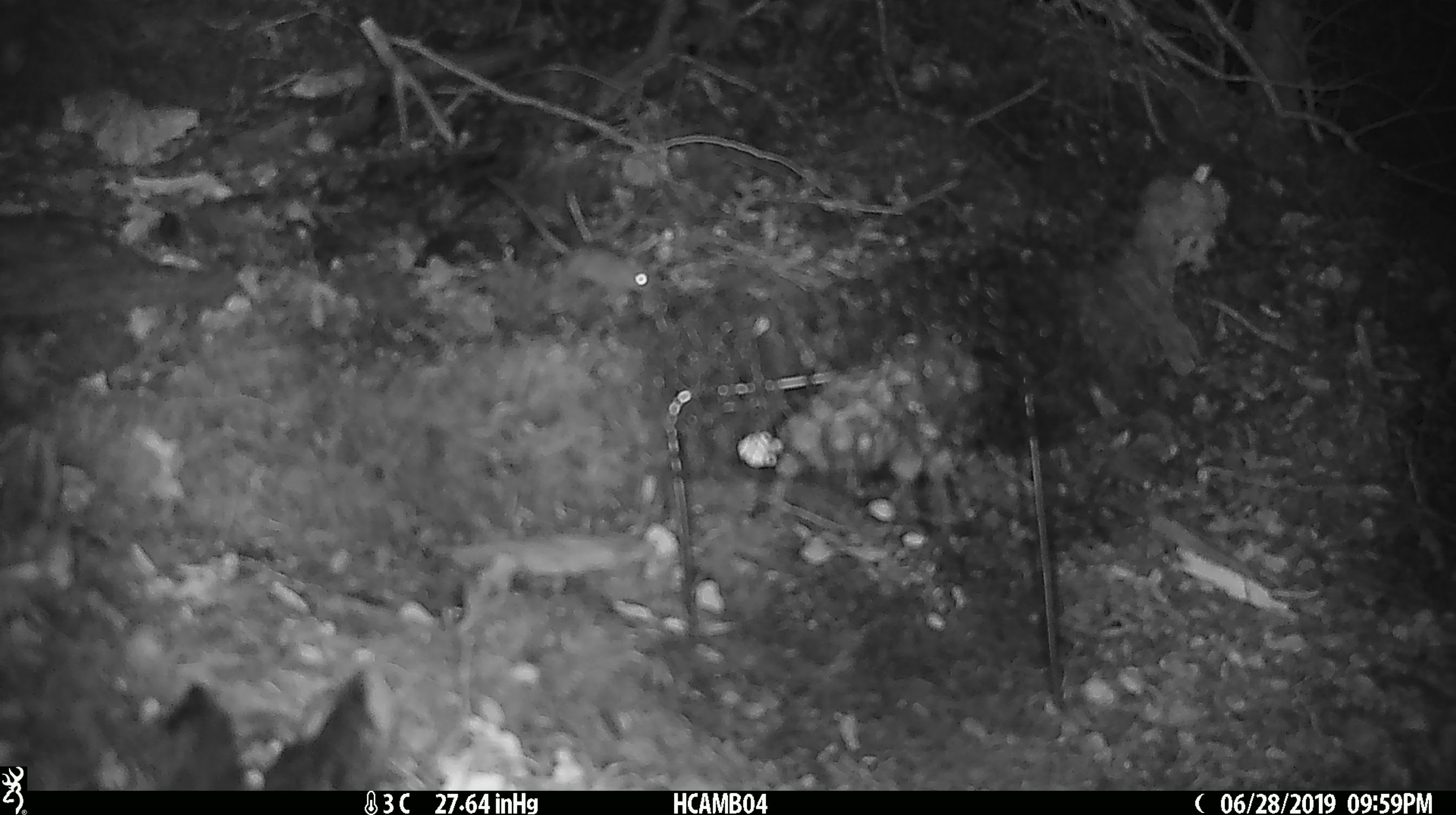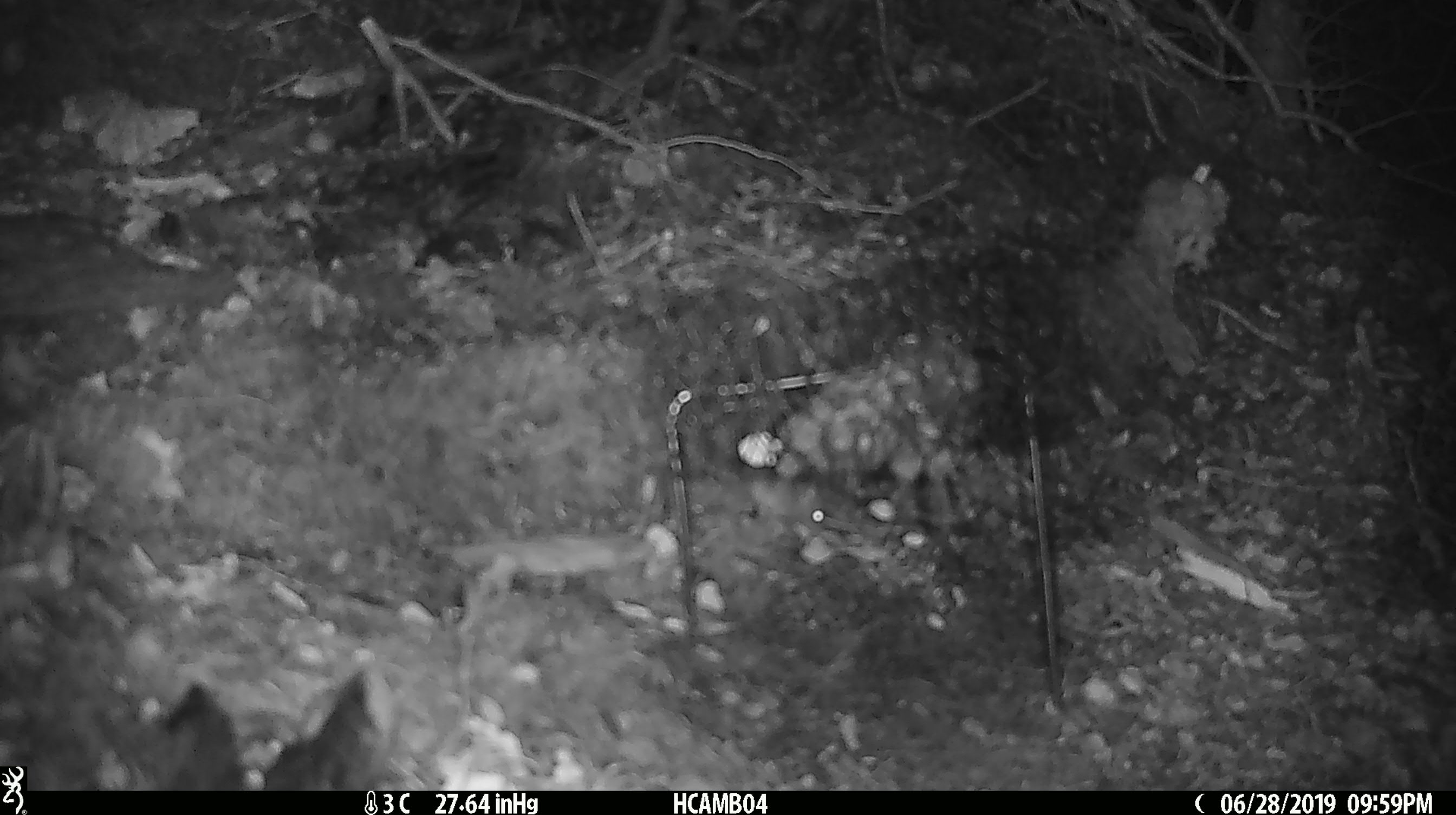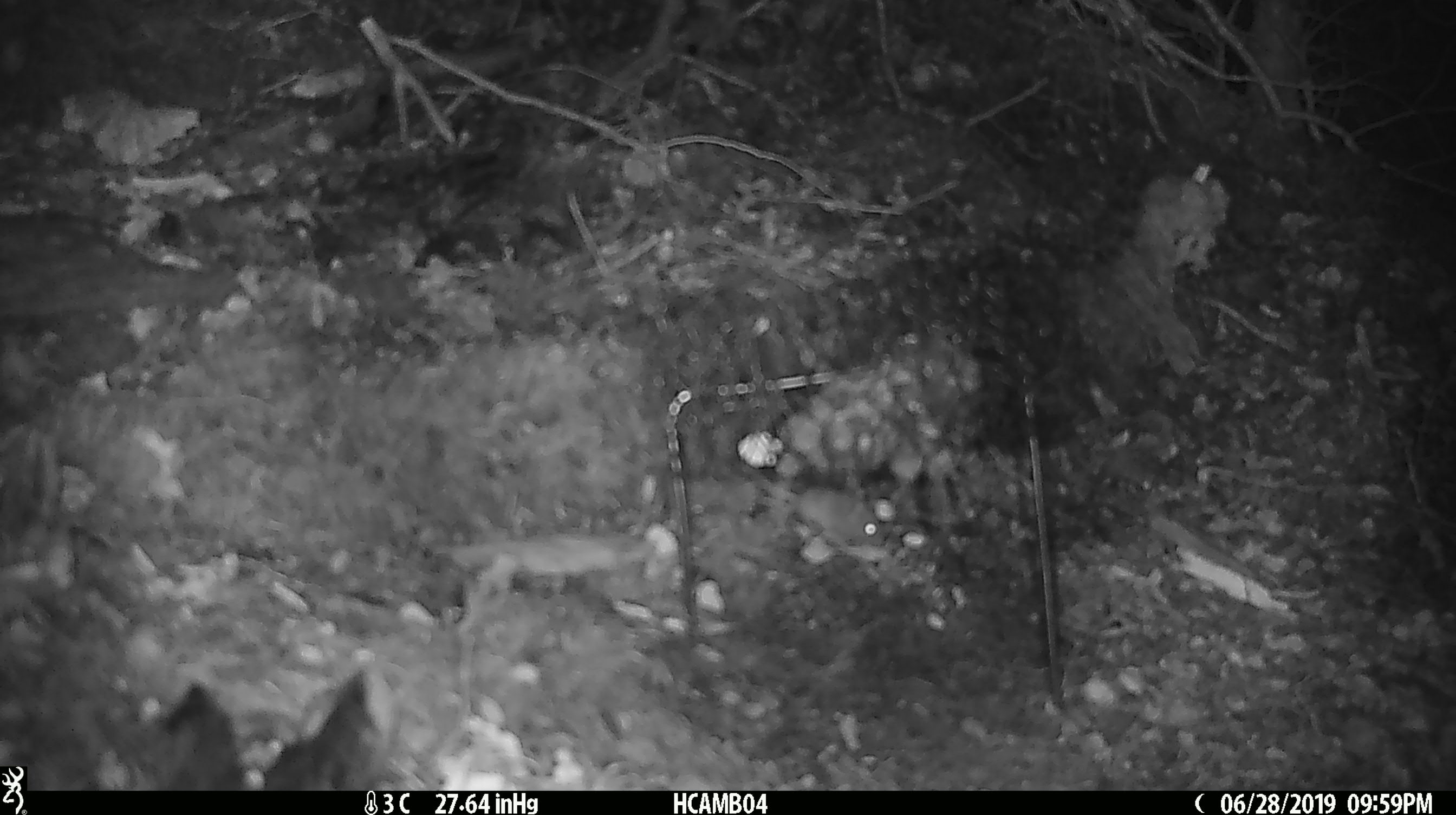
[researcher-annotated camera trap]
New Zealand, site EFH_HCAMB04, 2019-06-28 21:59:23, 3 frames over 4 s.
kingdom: Animalia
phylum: Chordata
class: Mammalia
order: Rodentia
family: Muridae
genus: Mus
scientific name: Mus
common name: mouse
Mouse (Mus).